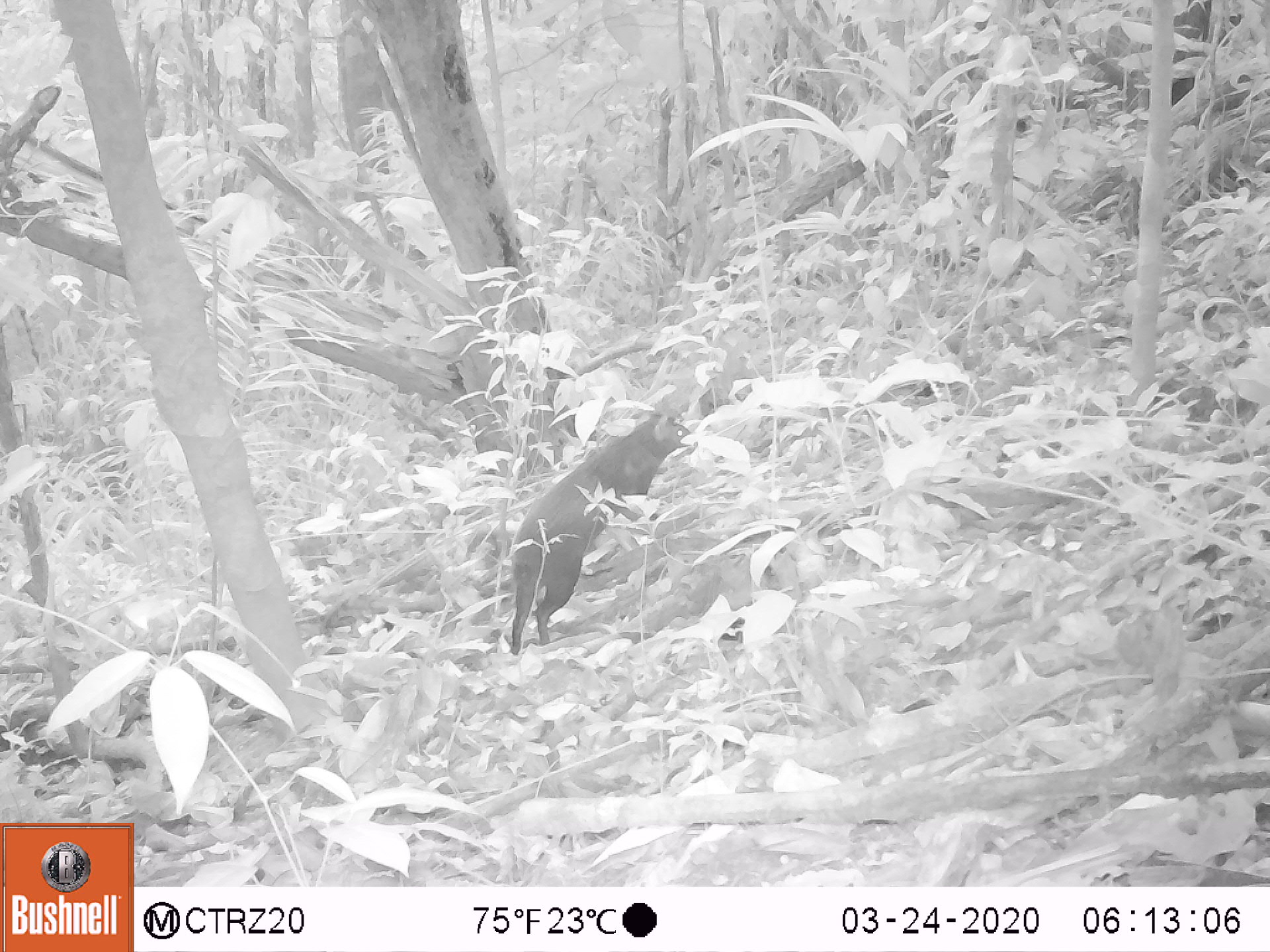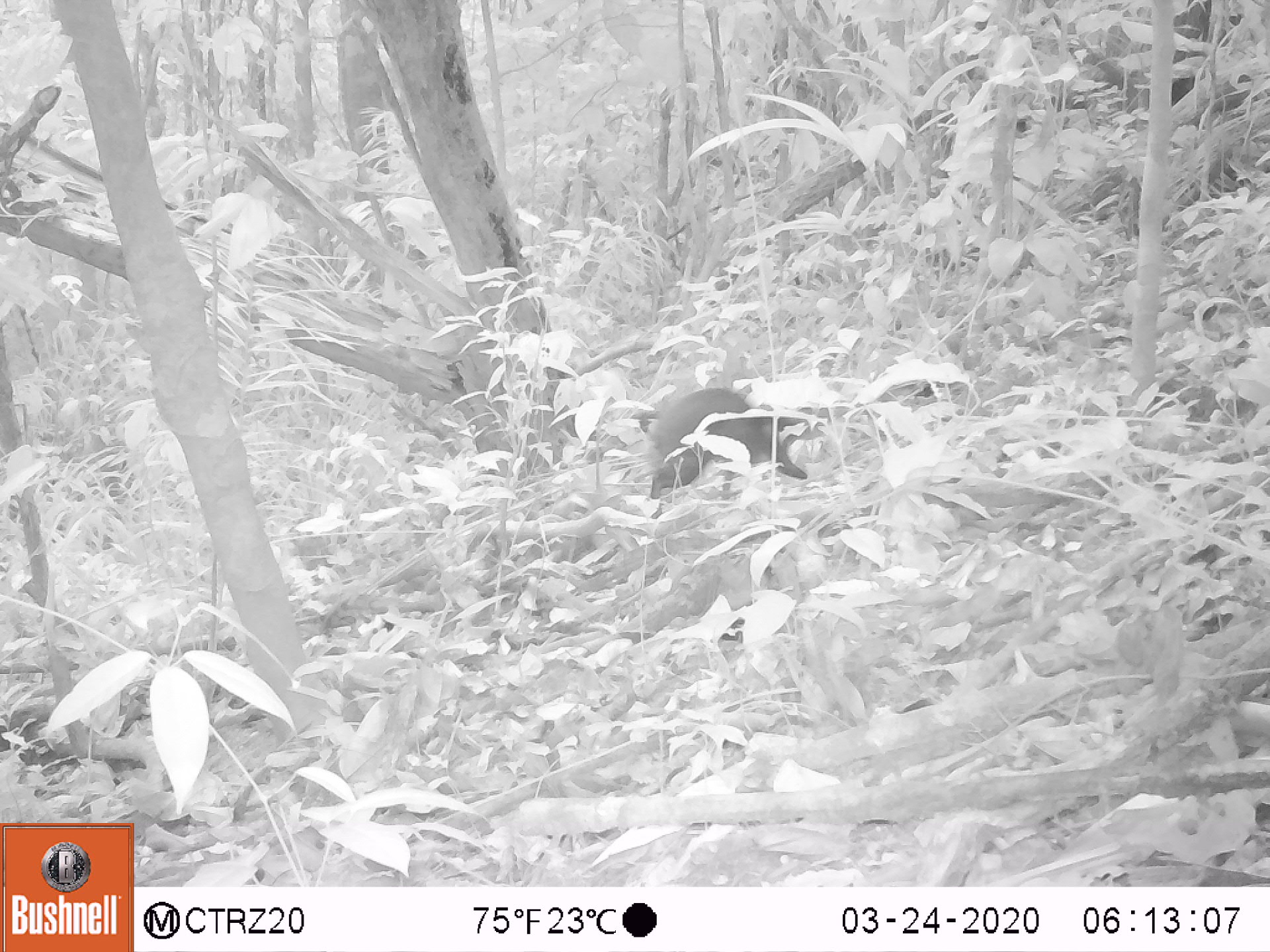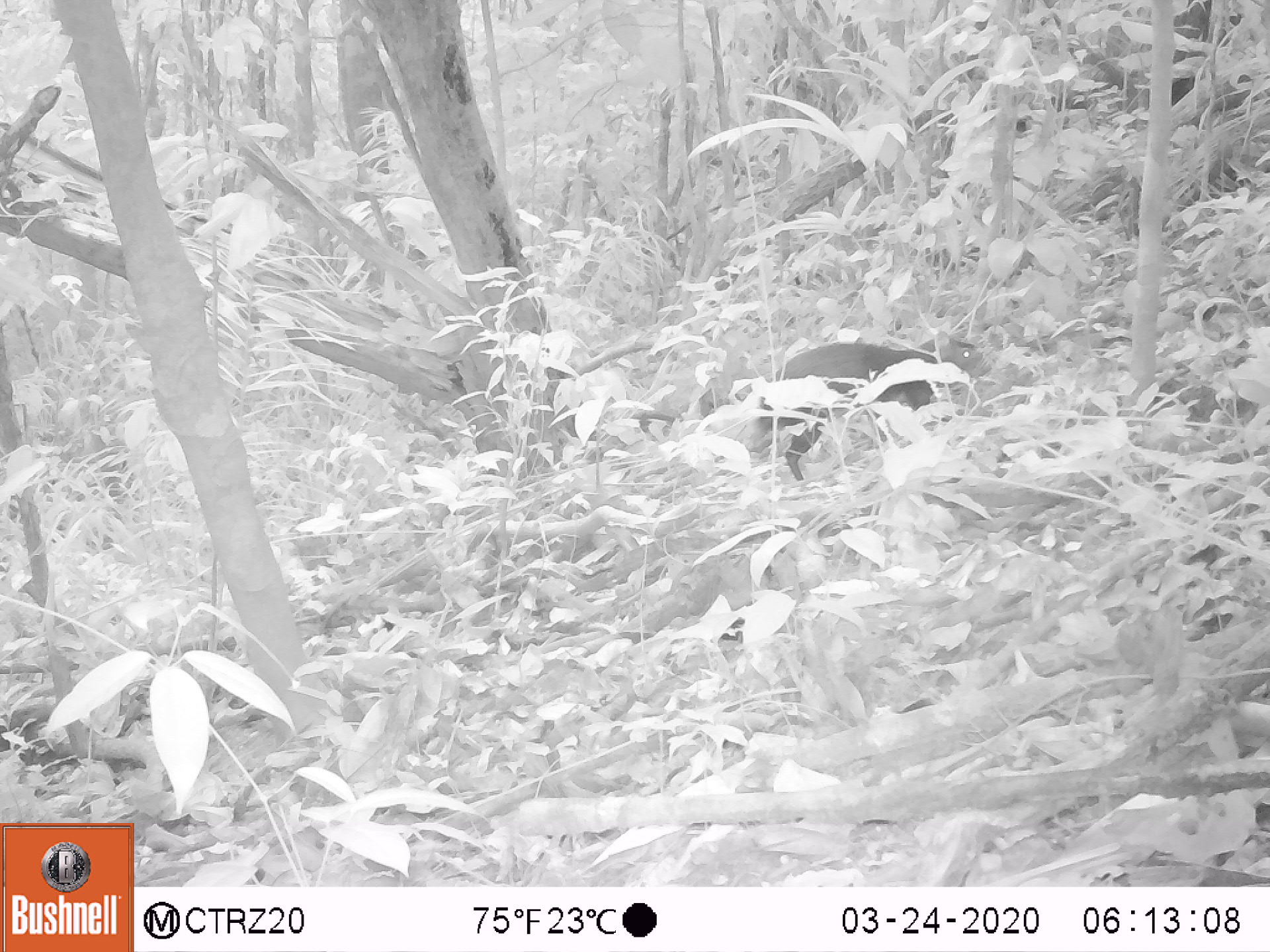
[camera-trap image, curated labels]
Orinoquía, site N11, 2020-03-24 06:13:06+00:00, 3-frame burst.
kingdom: Animalia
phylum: Chordata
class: Mammalia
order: Rodentia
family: Dasyproctidae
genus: Dasyprocta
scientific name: Dasyprocta fuliginosa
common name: black agouti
Black agouti (Dasyprocta fuliginosa).